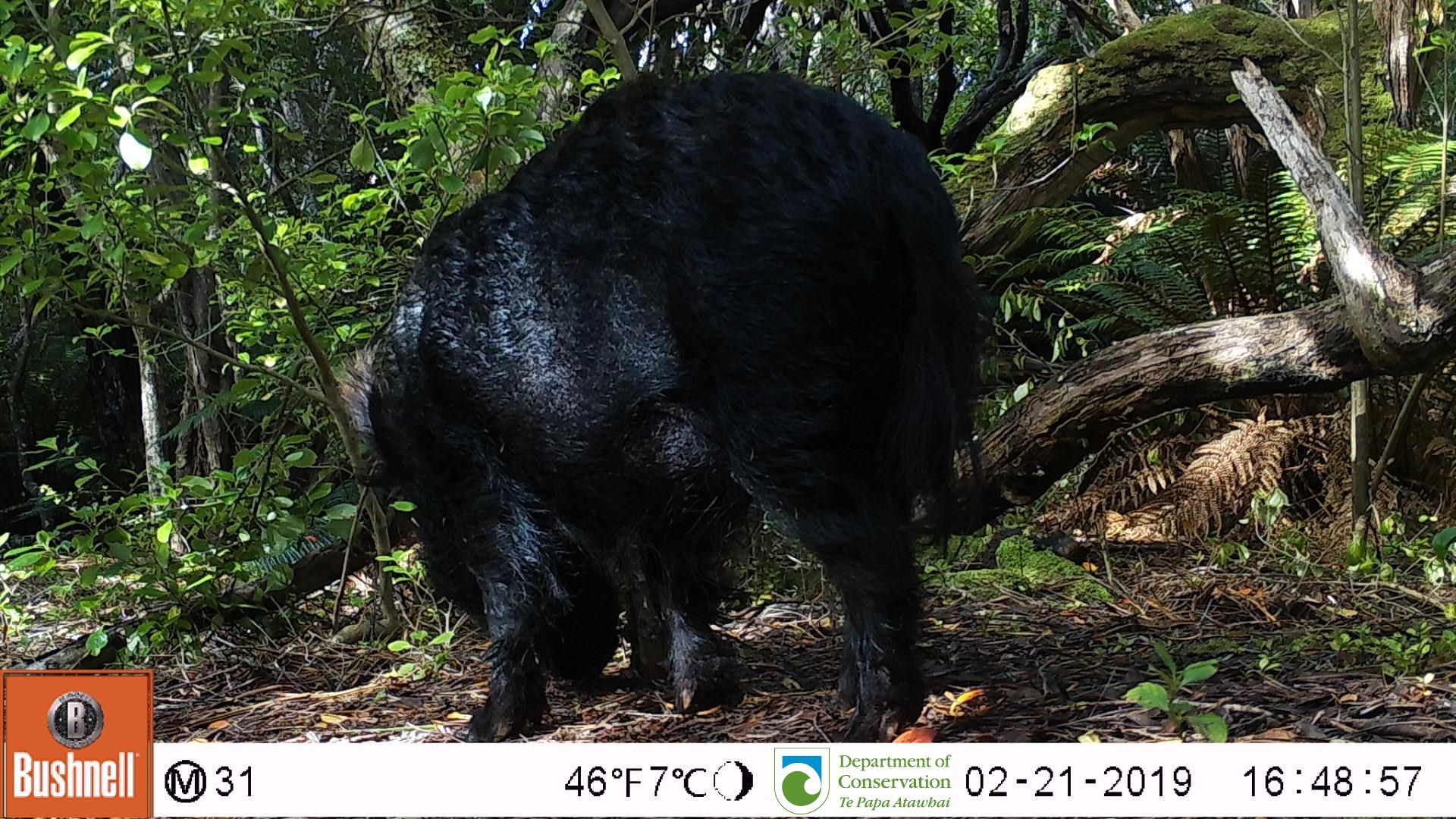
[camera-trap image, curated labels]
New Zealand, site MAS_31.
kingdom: Animalia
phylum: Chordata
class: Mammalia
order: Artiodactyla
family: Suidae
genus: Sus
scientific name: Sus scrofa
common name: pig